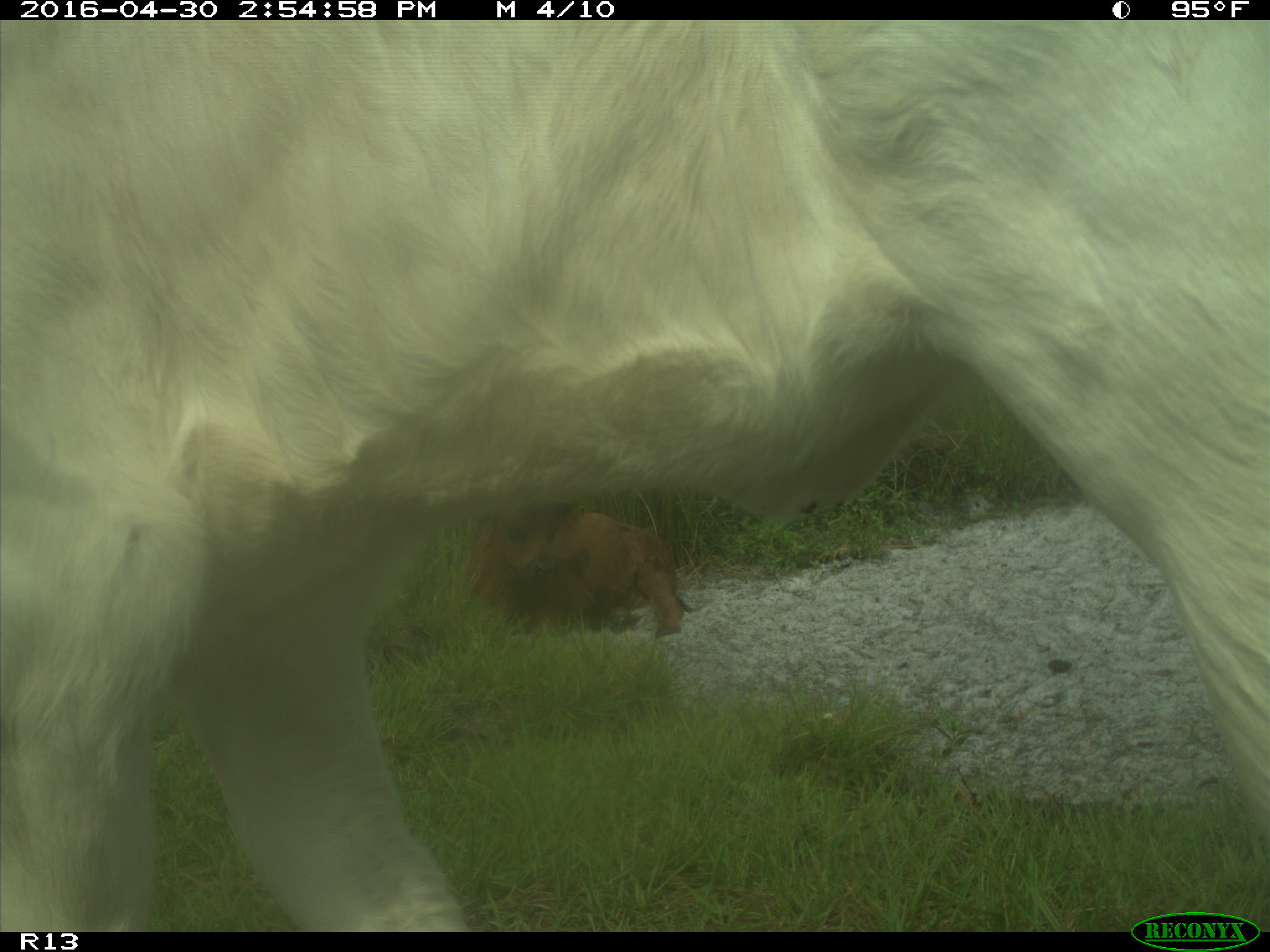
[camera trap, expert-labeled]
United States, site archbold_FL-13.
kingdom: Animalia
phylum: Chordata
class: Mammalia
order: Artiodactyla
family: Bovidae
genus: Bos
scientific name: Bos taurus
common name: domestic cow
Bos taurus (domestic cow).